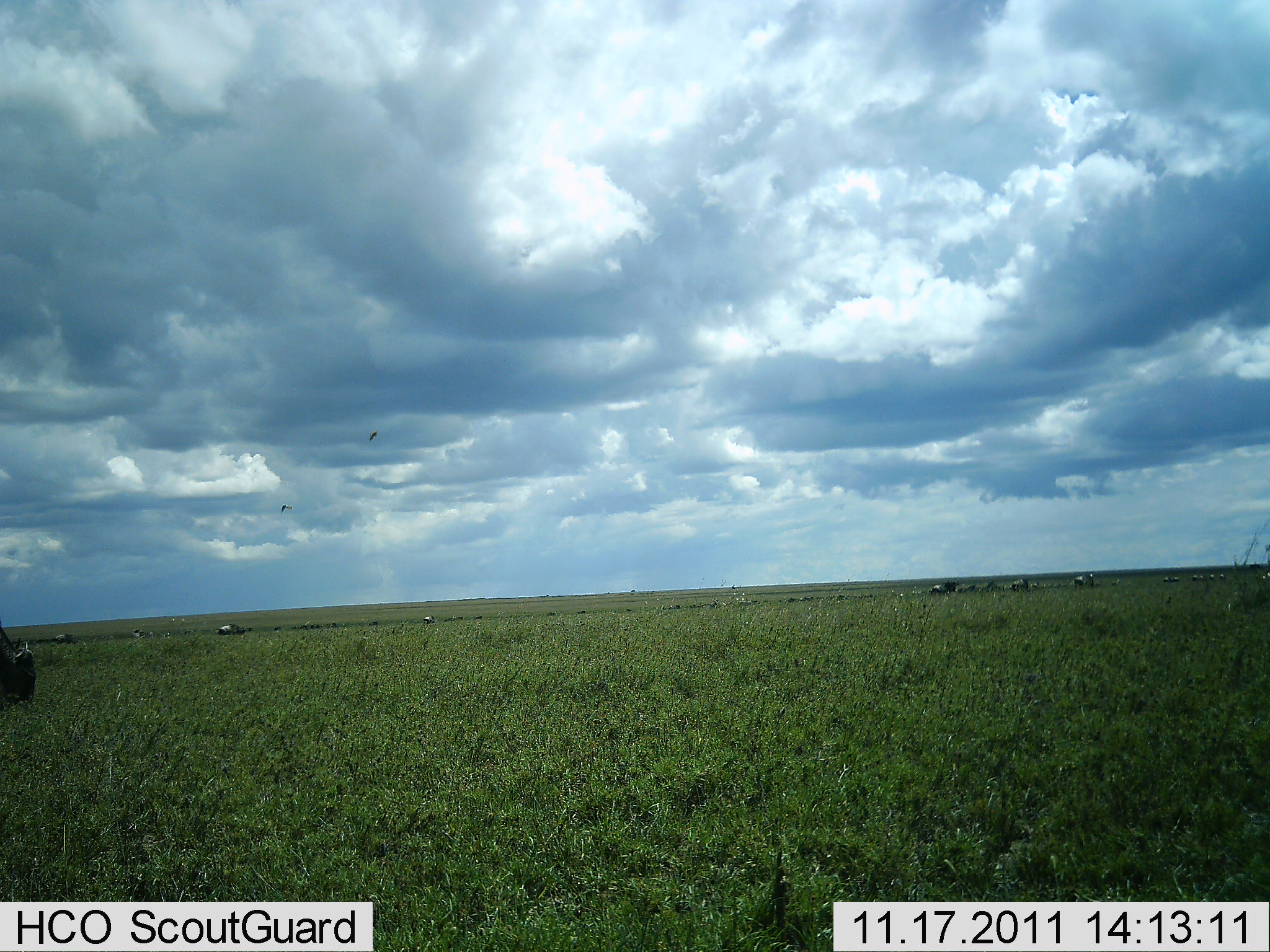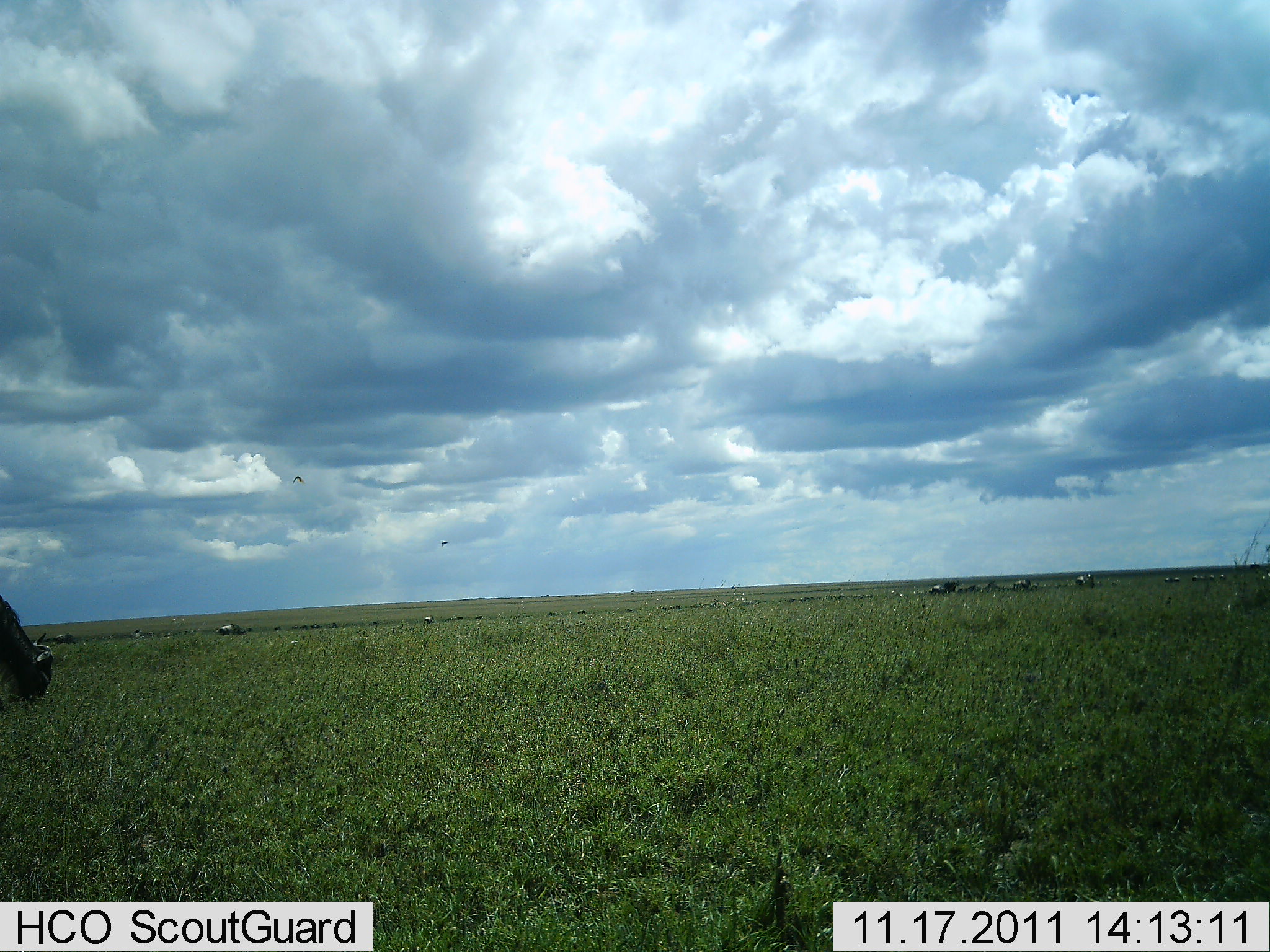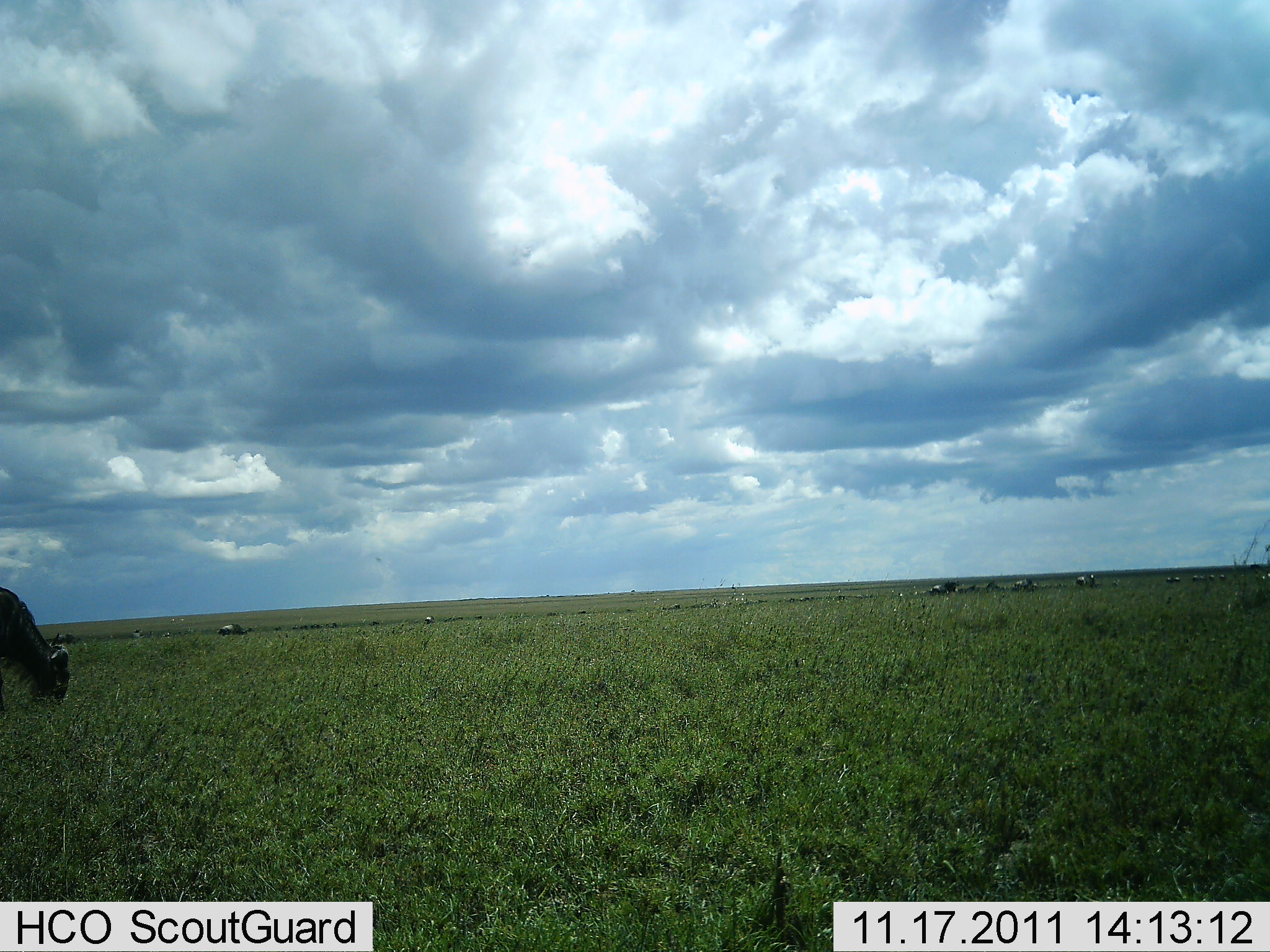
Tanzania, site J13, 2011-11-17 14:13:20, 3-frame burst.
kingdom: Animalia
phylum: Chordata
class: Mammalia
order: Artiodactyla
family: Bovidae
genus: Connochaetes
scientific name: Connochaetes taurinus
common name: blue wildebeest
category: wildebeest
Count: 10.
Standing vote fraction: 31%.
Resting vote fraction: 0%.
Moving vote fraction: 23%.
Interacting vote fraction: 0%.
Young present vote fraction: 0%.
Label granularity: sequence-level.